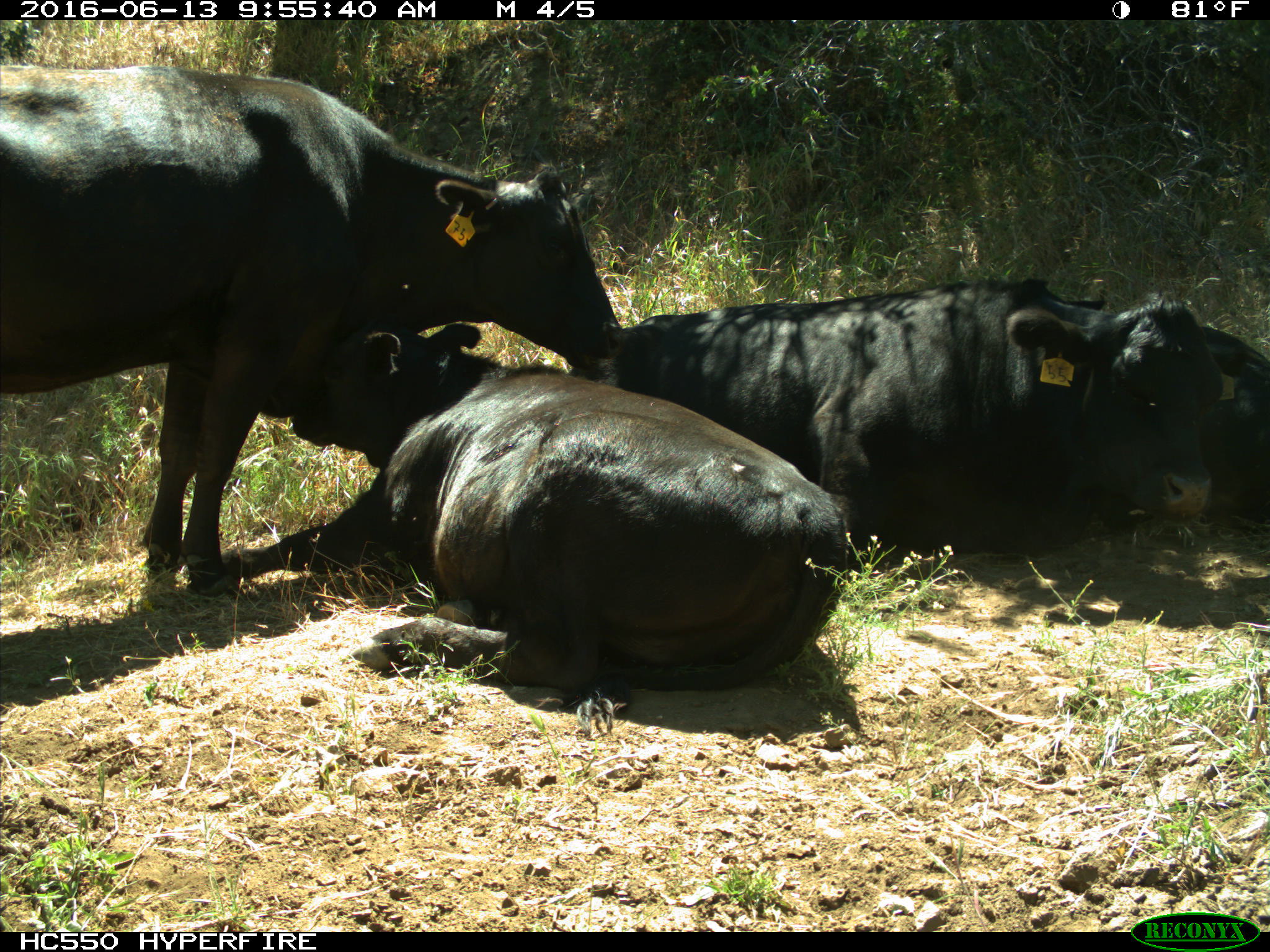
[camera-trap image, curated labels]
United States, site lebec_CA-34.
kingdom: Animalia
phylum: Chordata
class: Mammalia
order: Artiodactyla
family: Bovidae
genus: Bos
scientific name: Bos taurus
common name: domestic cow